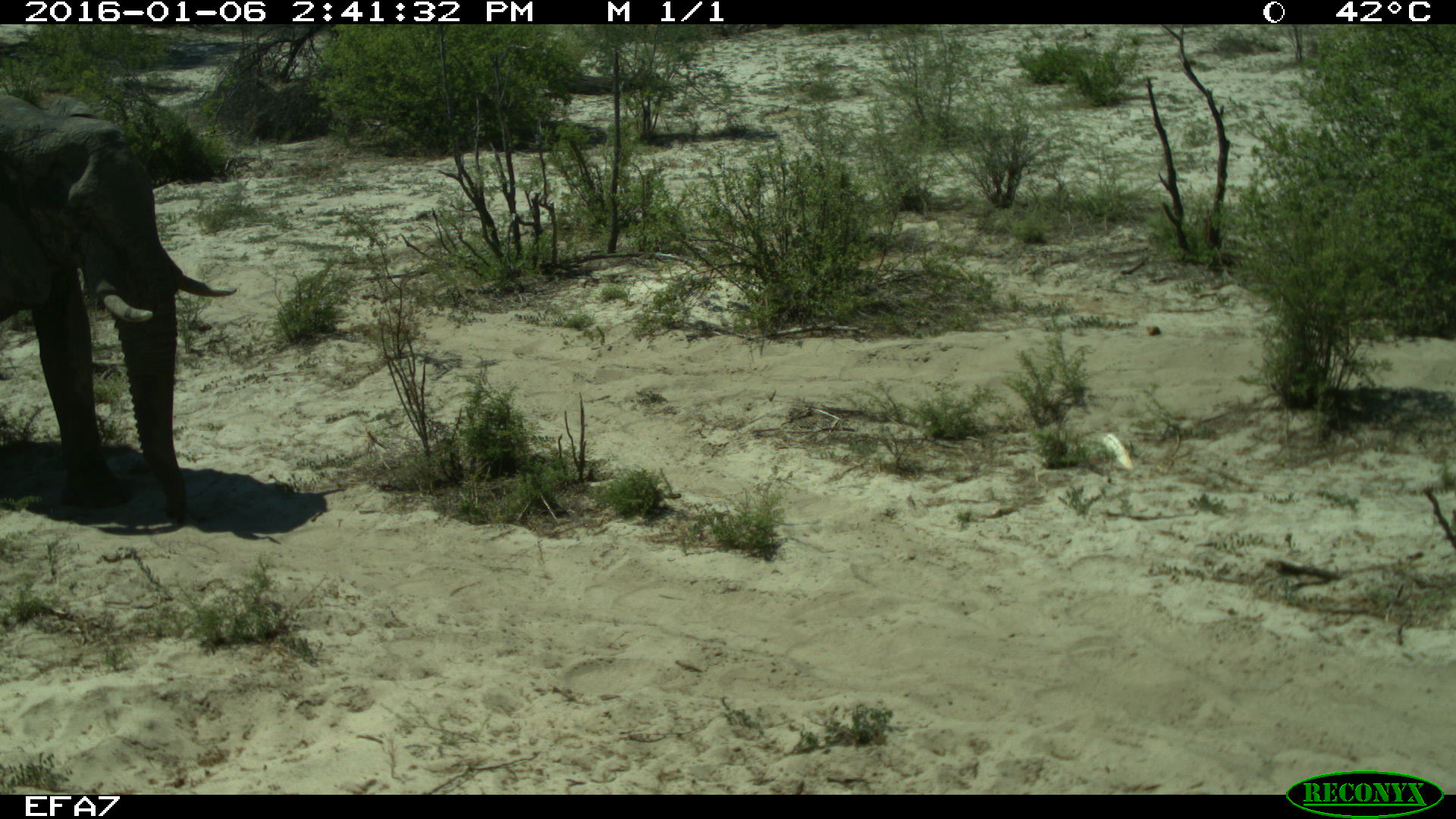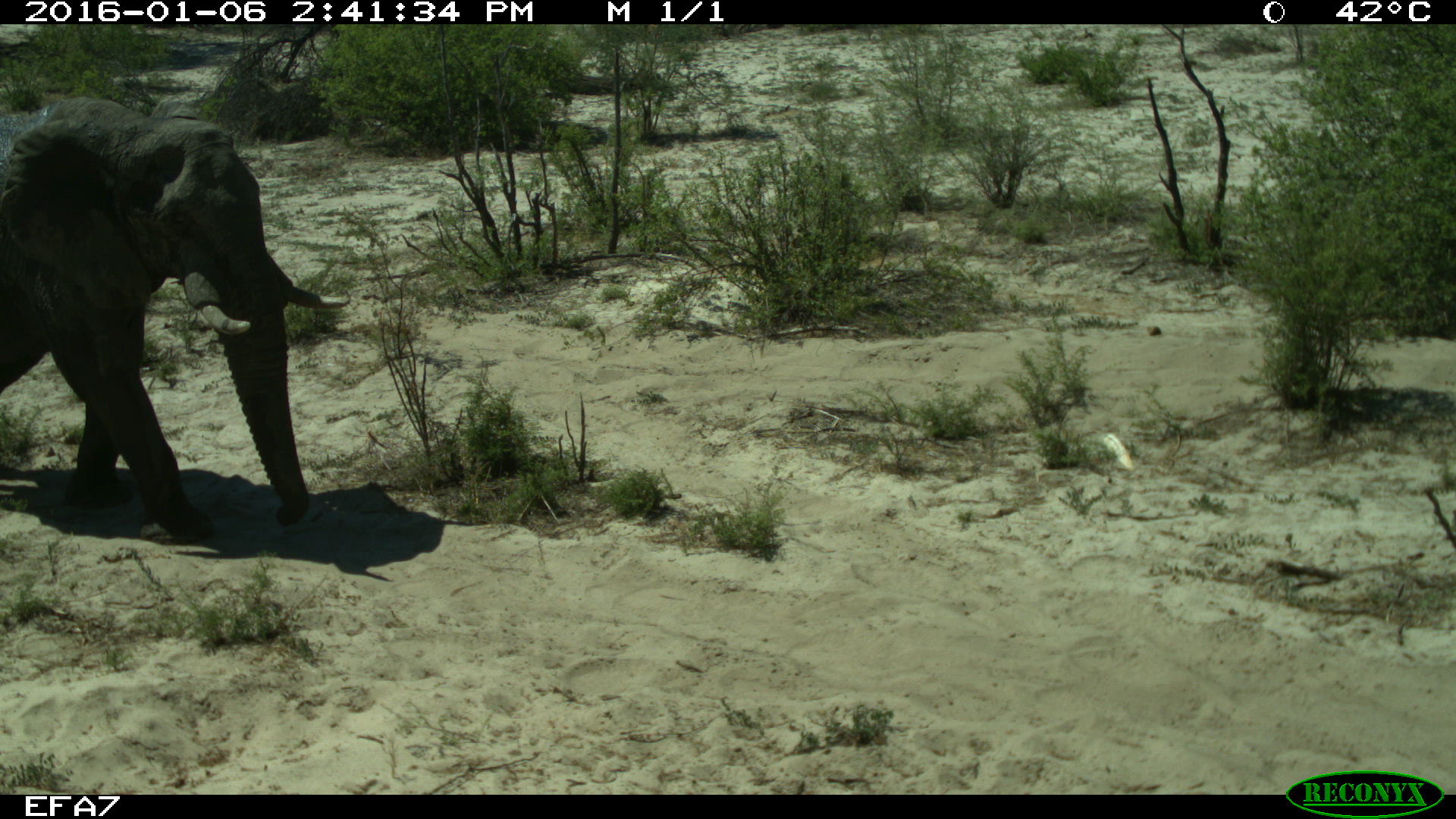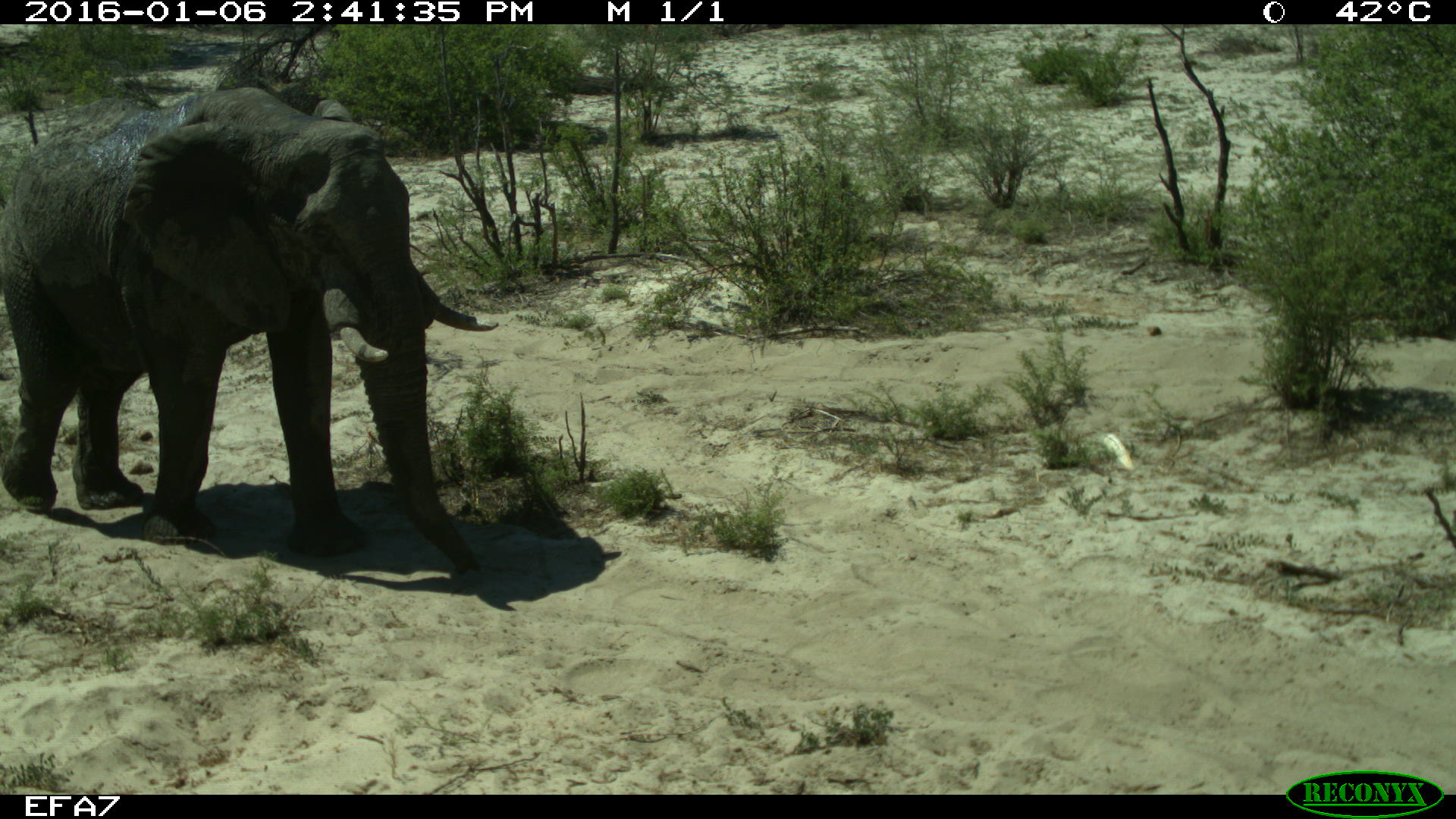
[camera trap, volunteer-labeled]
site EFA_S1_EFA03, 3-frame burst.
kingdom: Animalia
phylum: Chordata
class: Mammalia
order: Proboscidea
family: Elephantidae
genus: Loxodonta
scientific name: Loxodonta africana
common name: african bush elephant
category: elephant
Elephant (african bush elephant) (Loxodonta africana), count 1. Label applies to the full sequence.